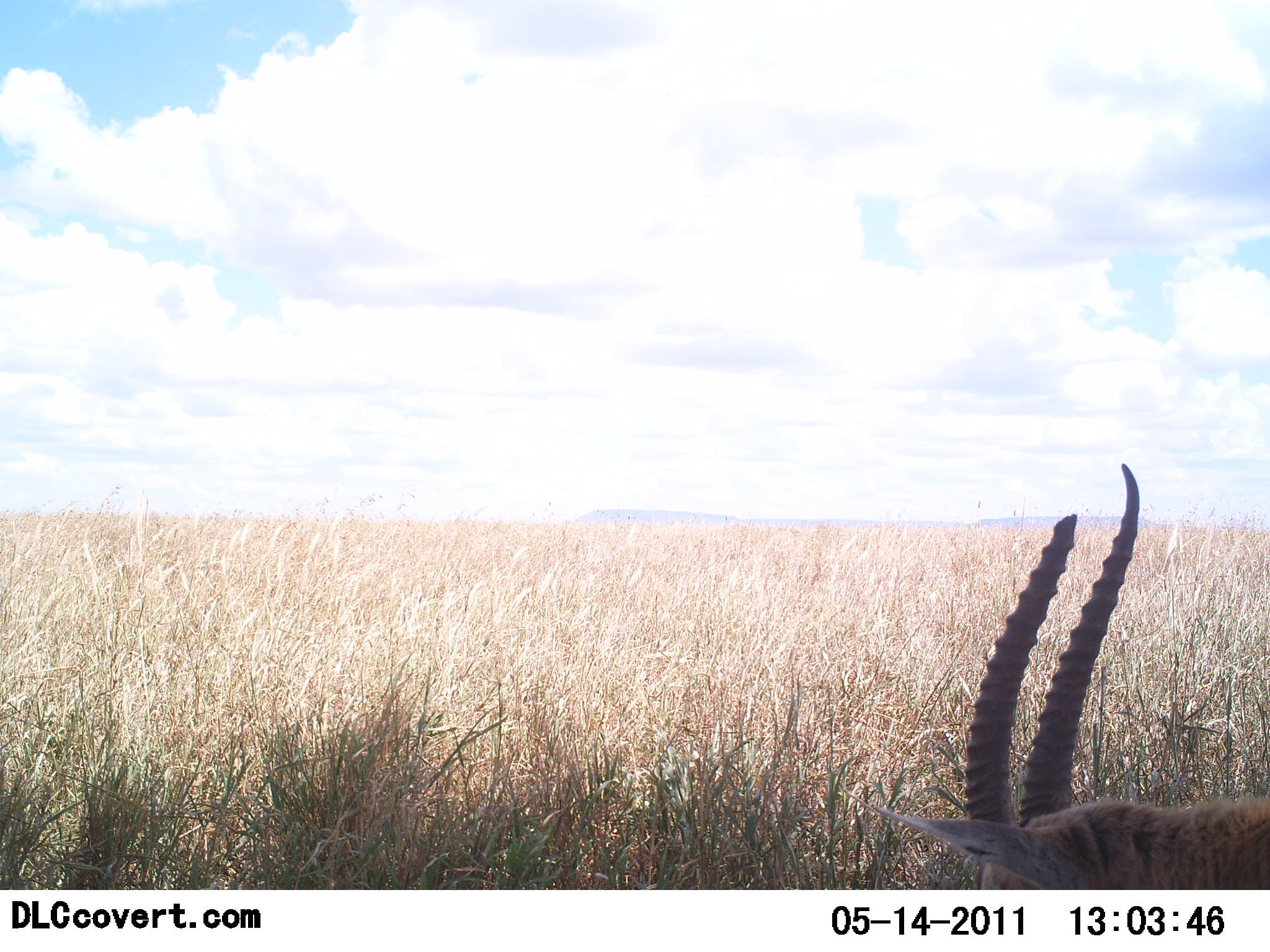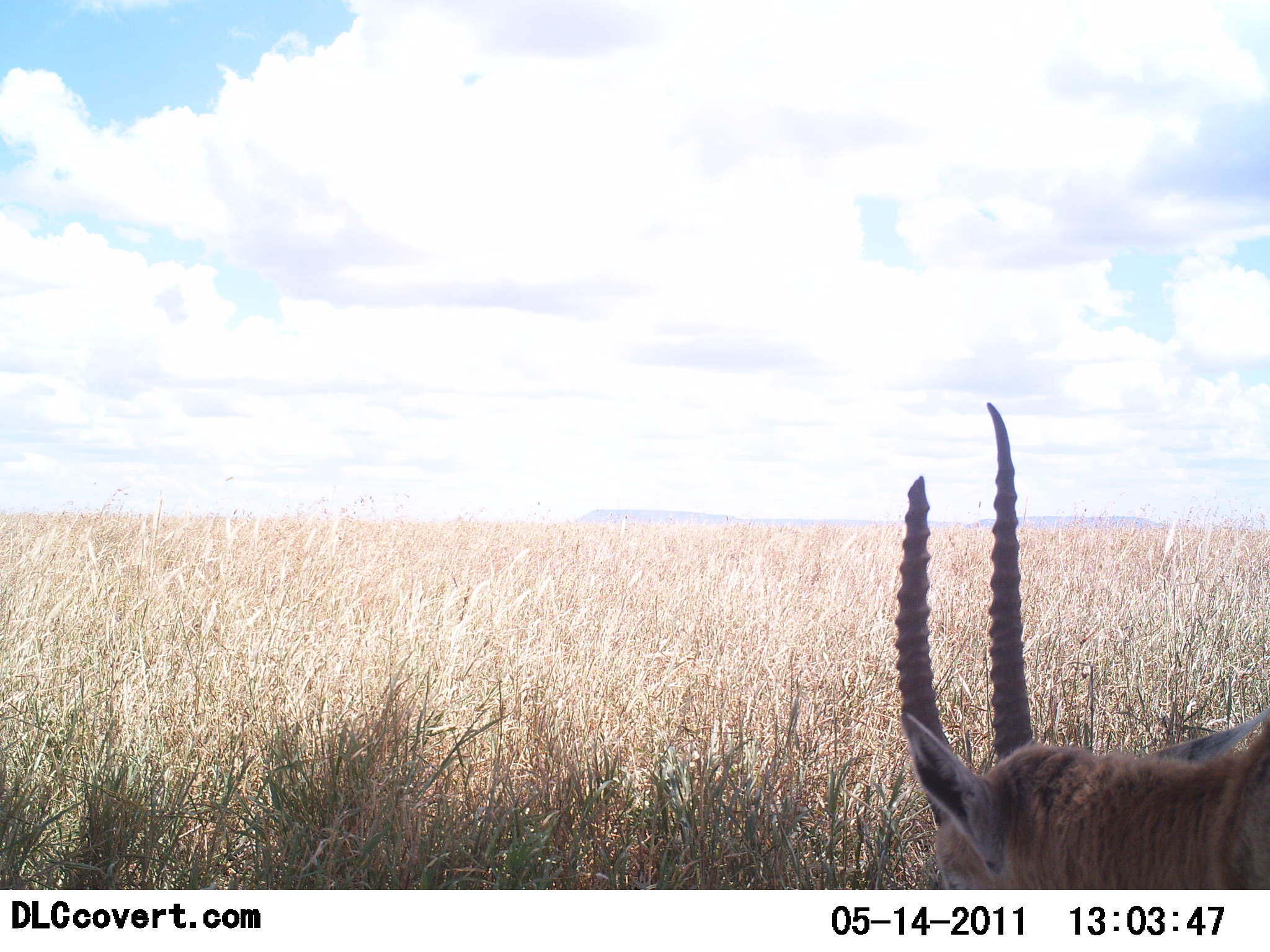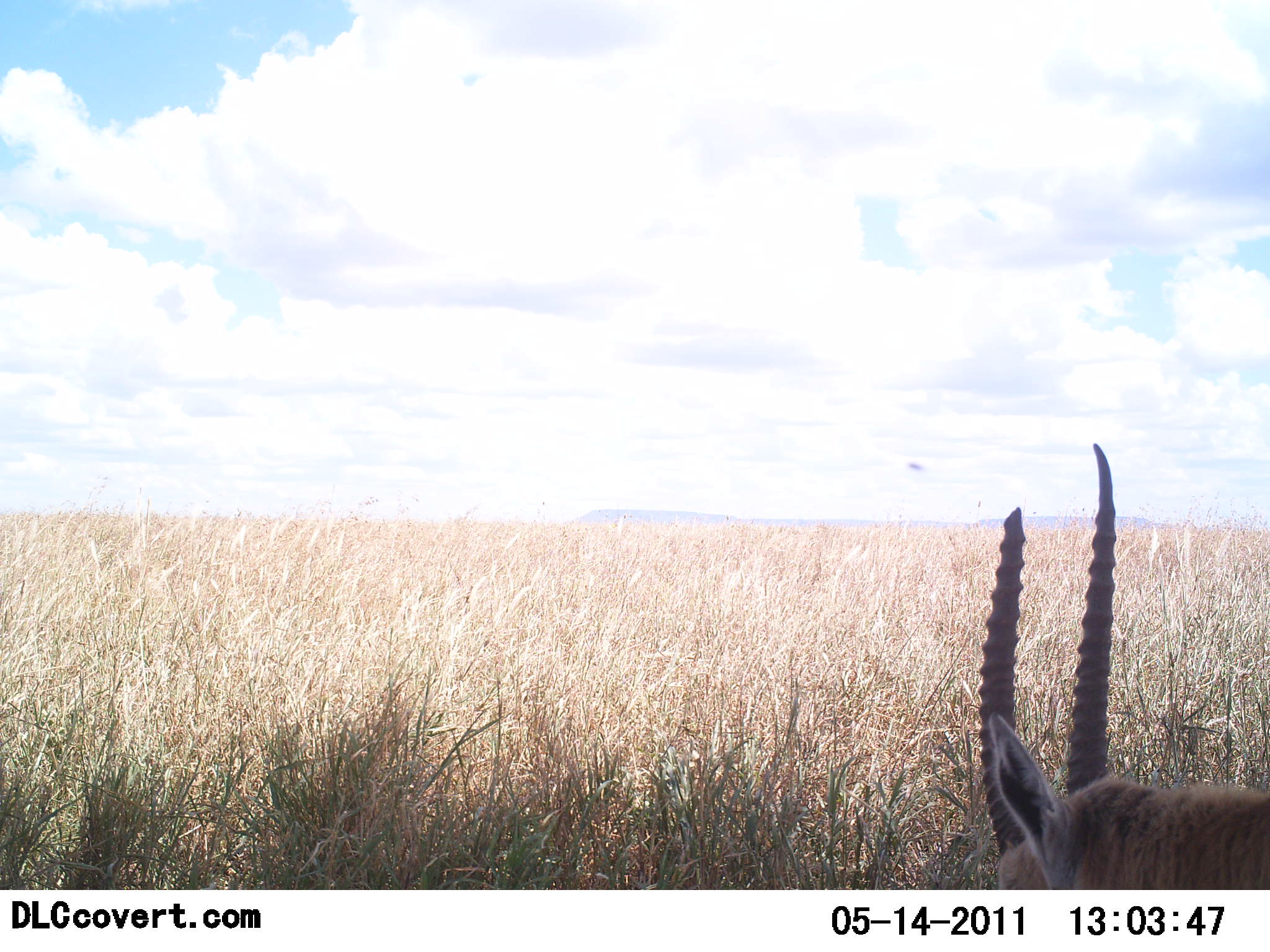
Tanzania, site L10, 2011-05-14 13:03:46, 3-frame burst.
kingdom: Animalia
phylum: Chordata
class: Mammalia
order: Artiodactyla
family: Bovidae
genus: Eudorcas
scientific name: Eudorcas thomsonii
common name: thomson's gazelle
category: gazellethomsons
Gazellethomsons (thomson's gazelle) (Eudorcas thomsonii), count 1. Behavior (volunteer vote fractions): standing 57%, resting 7%, moving 7%, interacting 0%. Young present (vote fraction): 0%. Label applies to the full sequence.